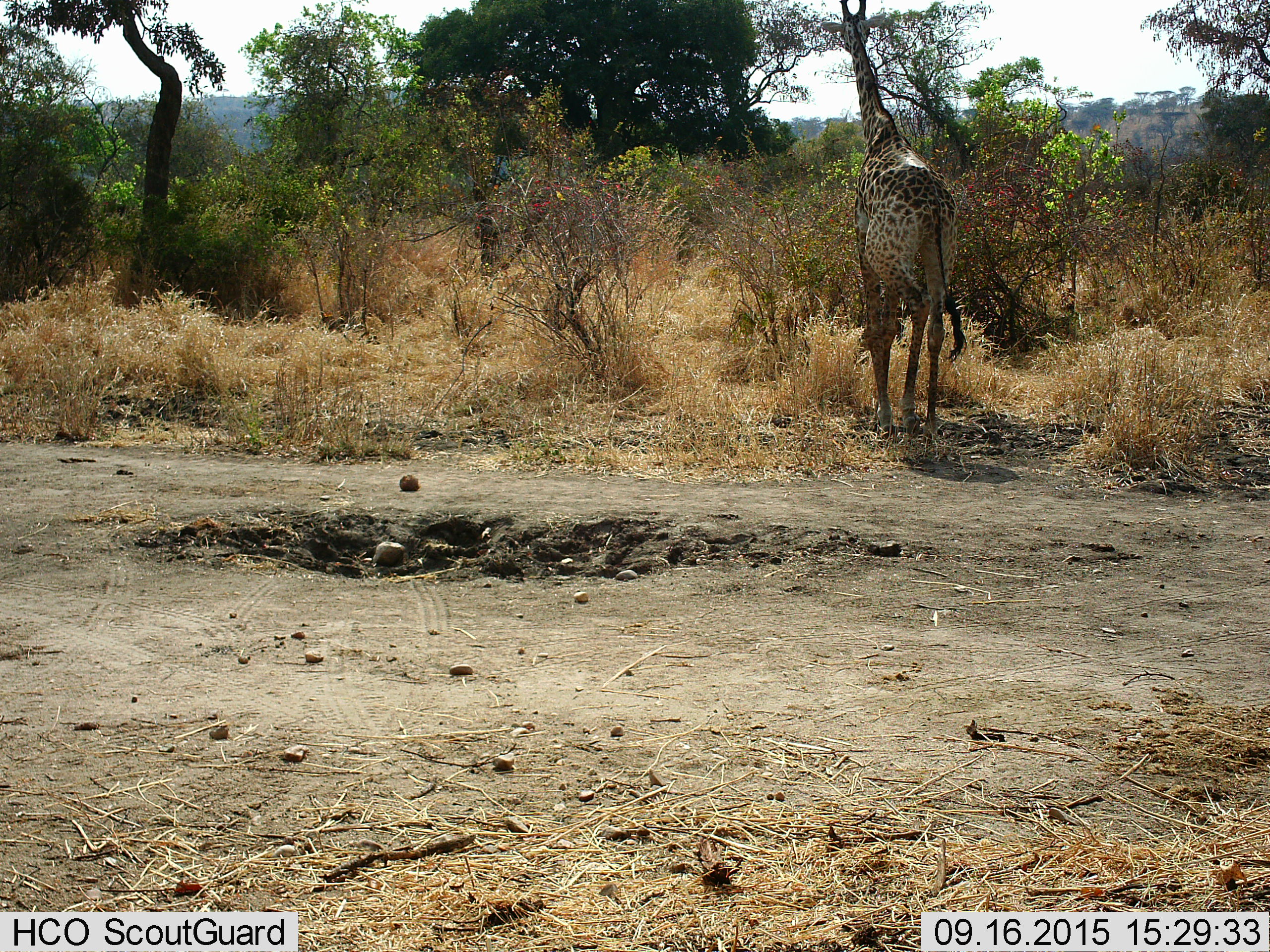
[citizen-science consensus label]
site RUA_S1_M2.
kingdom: Animalia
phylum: Chordata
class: Mammalia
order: Artiodactyla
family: Giraffidae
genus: Giraffa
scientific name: Giraffa camelopardalis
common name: giraffe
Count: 1.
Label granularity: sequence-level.